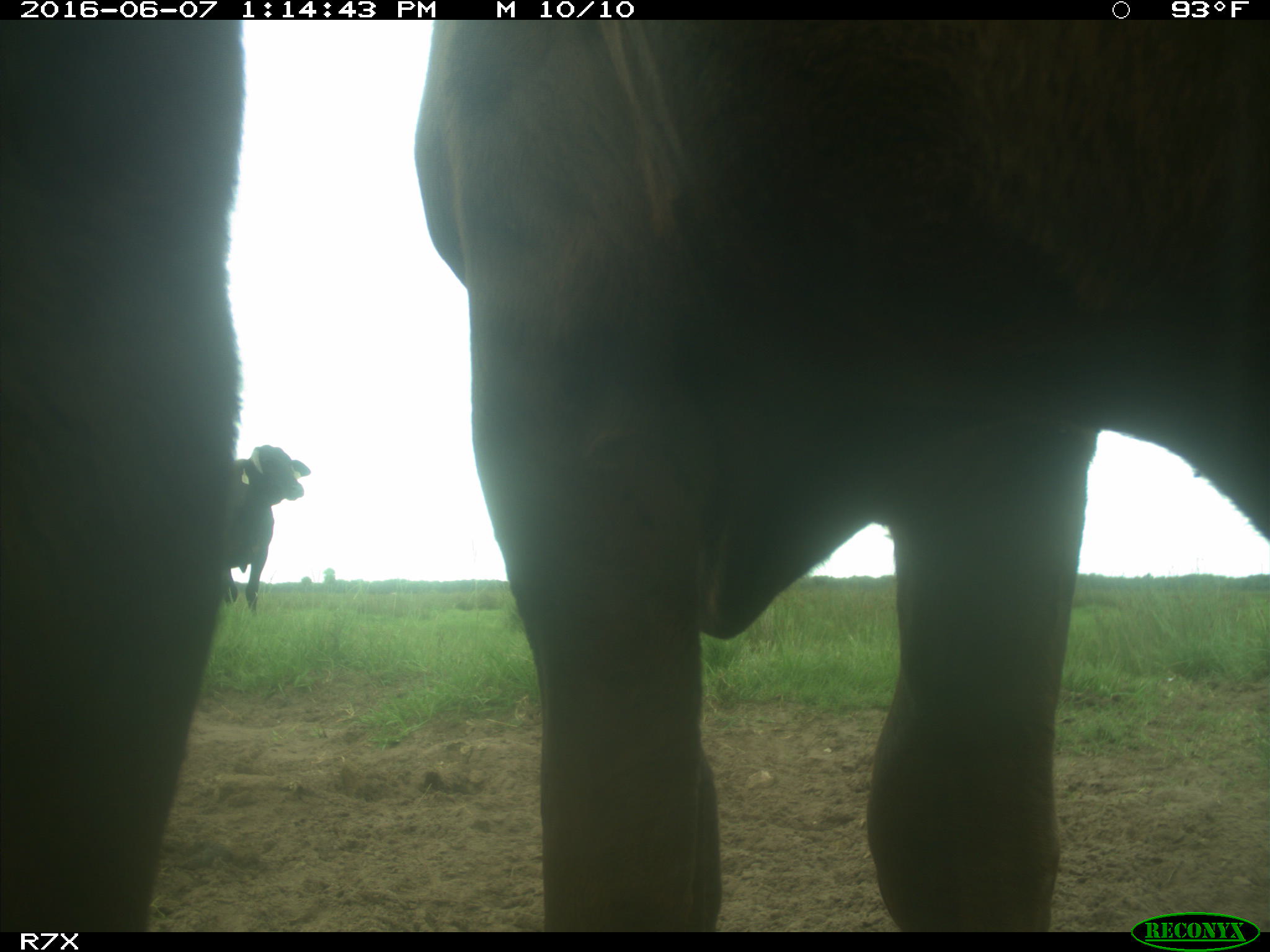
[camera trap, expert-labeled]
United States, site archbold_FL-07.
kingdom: Animalia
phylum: Chordata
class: Mammalia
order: Artiodactyla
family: Bovidae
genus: Bos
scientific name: Bos taurus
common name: domestic cow